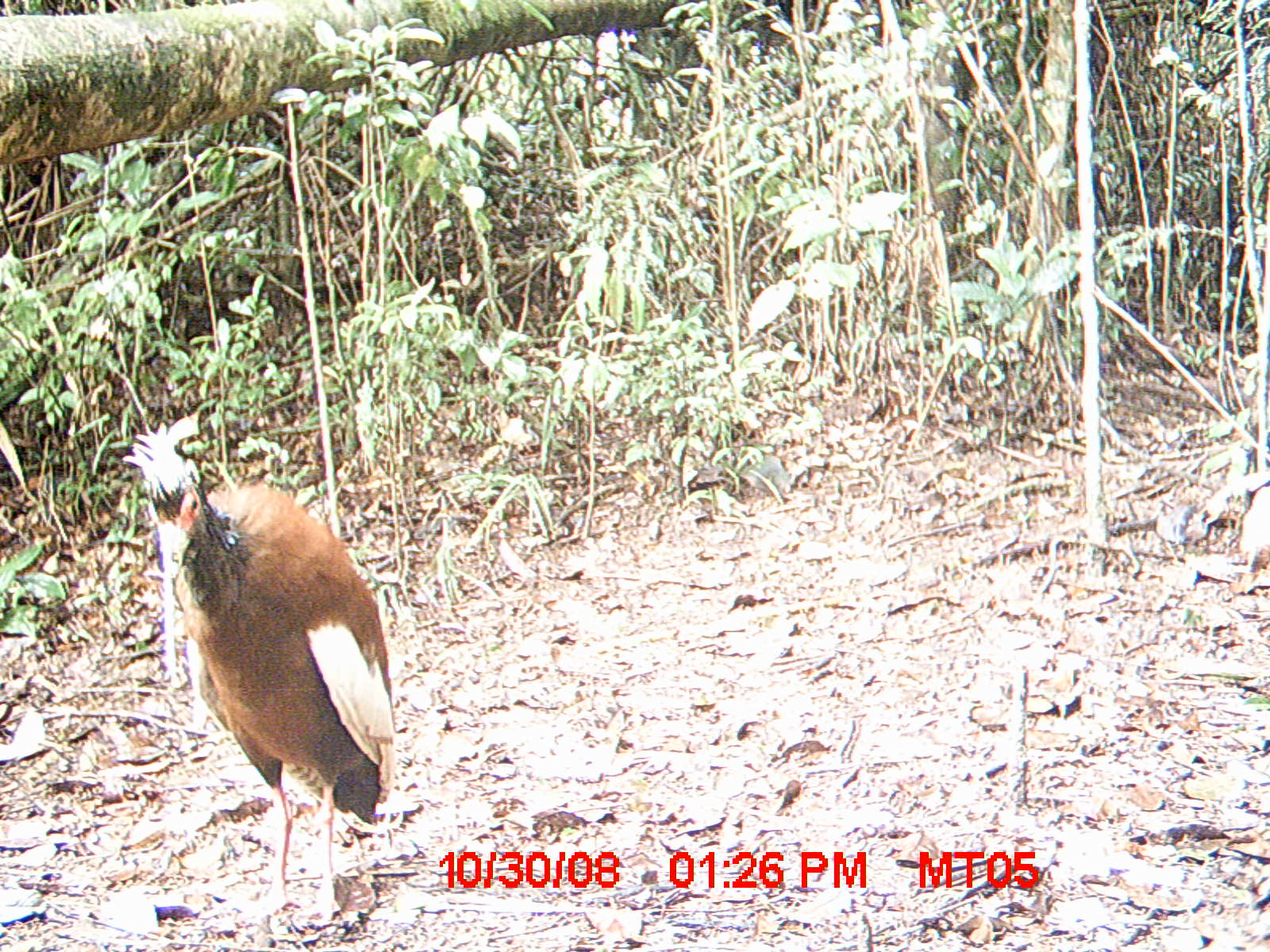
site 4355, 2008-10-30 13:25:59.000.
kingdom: Animalia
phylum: Chordata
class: Aves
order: Cuculiformes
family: Cuculidae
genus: Coua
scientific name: Coua serriana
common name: red-breasted coua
Coua serriana (red-breasted coua), count 2.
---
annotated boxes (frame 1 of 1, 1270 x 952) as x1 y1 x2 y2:
coua serriana: 120 420 395 924